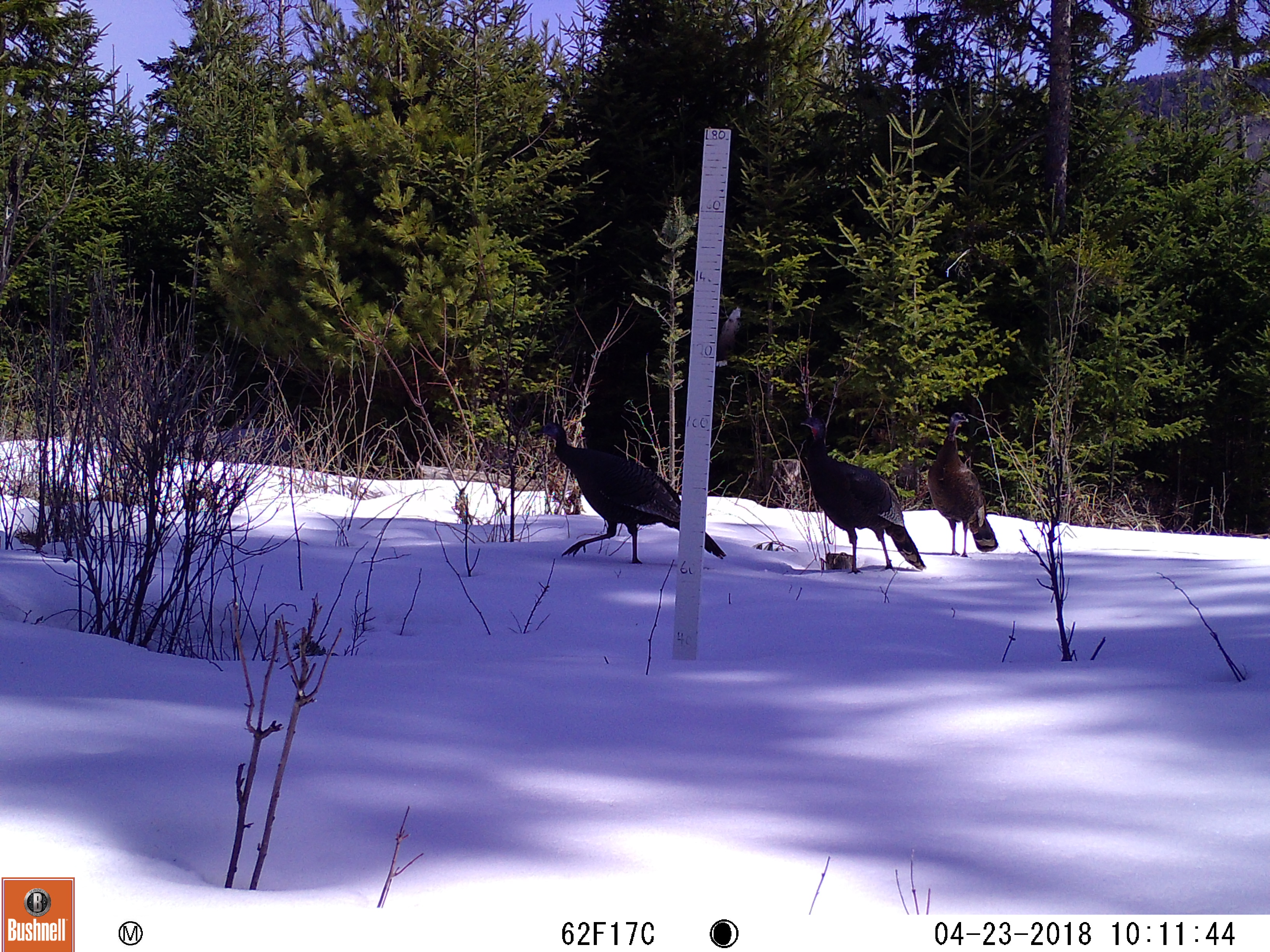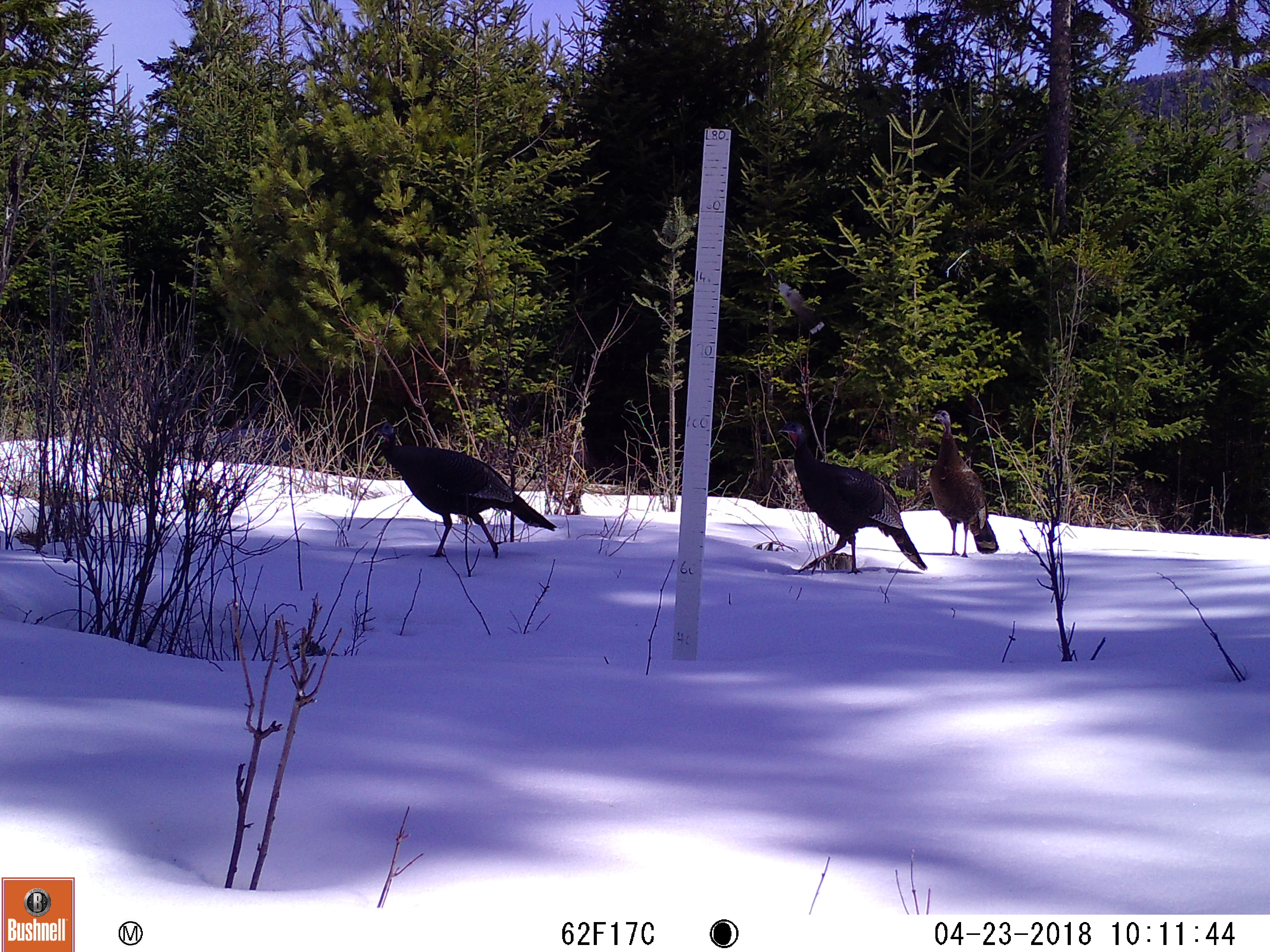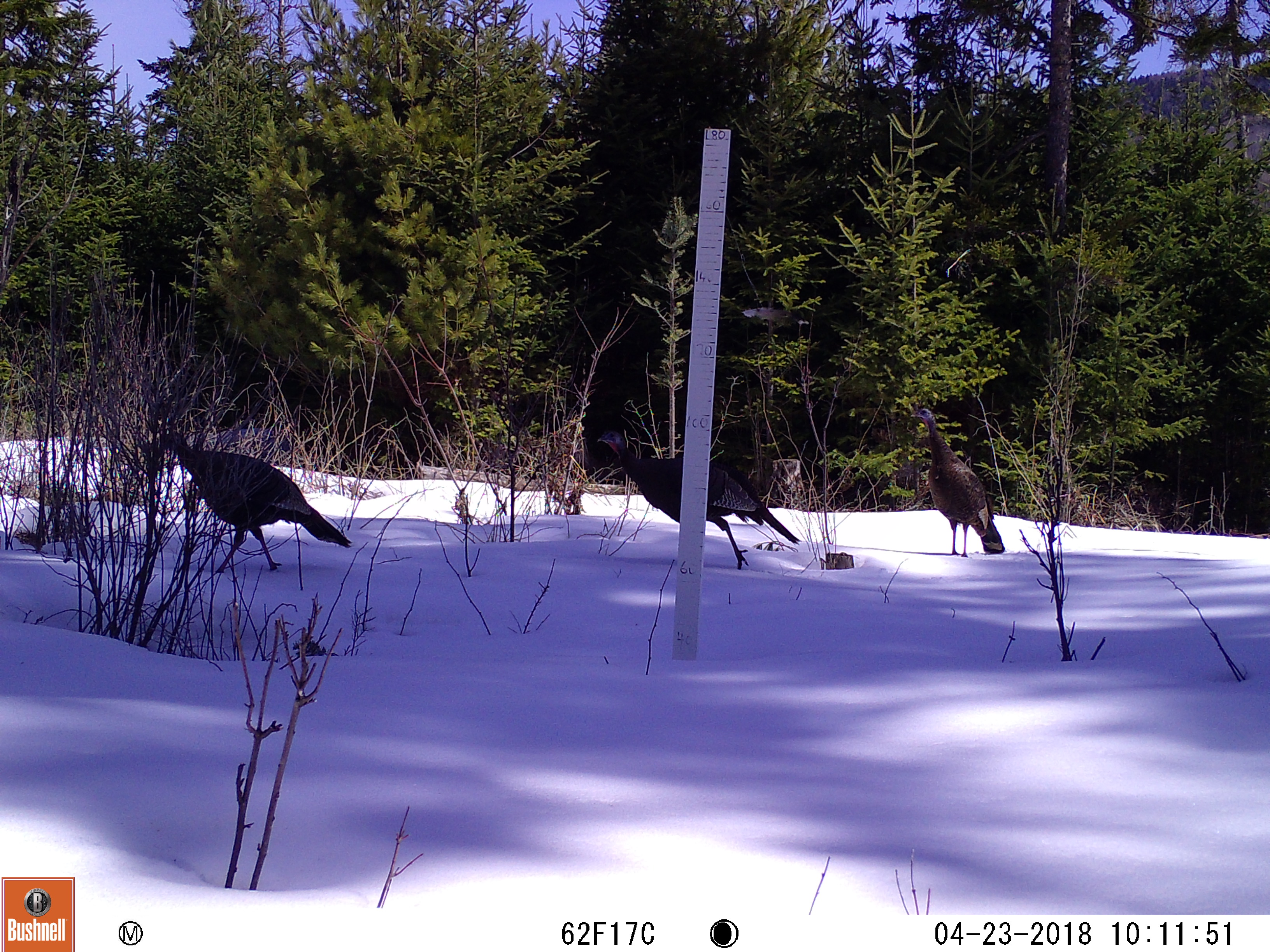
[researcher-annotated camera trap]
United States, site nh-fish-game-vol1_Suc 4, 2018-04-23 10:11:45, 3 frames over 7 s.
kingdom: Animalia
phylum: Chordata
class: Aves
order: Galliformes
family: Phasianidae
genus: Meleagris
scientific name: Meleagris gallopavo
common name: wild turkey